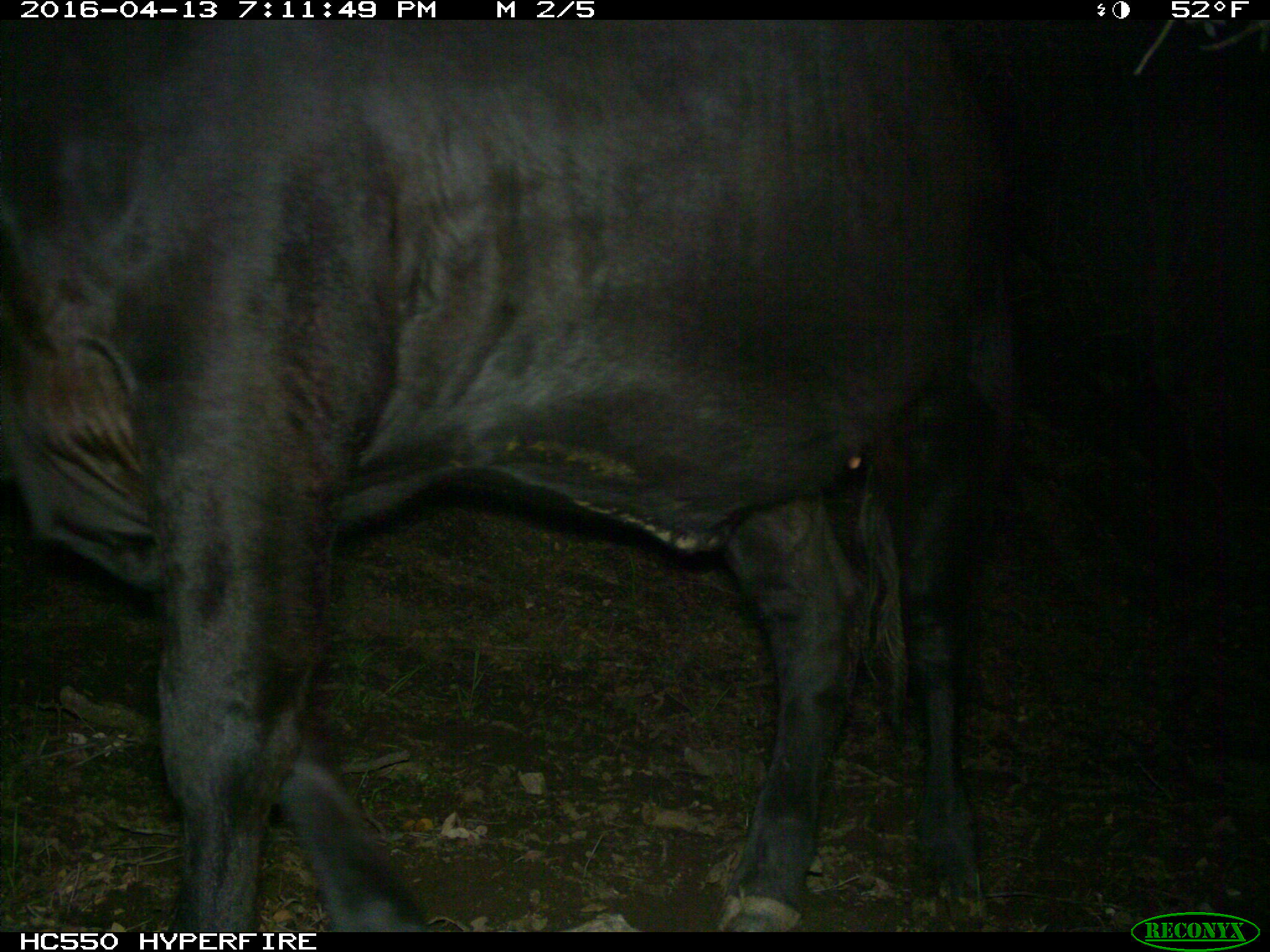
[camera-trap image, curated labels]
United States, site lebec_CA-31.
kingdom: Animalia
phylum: Chordata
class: Mammalia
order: Artiodactyla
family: Bovidae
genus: Bos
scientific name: Bos taurus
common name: domestic cow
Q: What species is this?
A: Bos taurus (domestic cow).